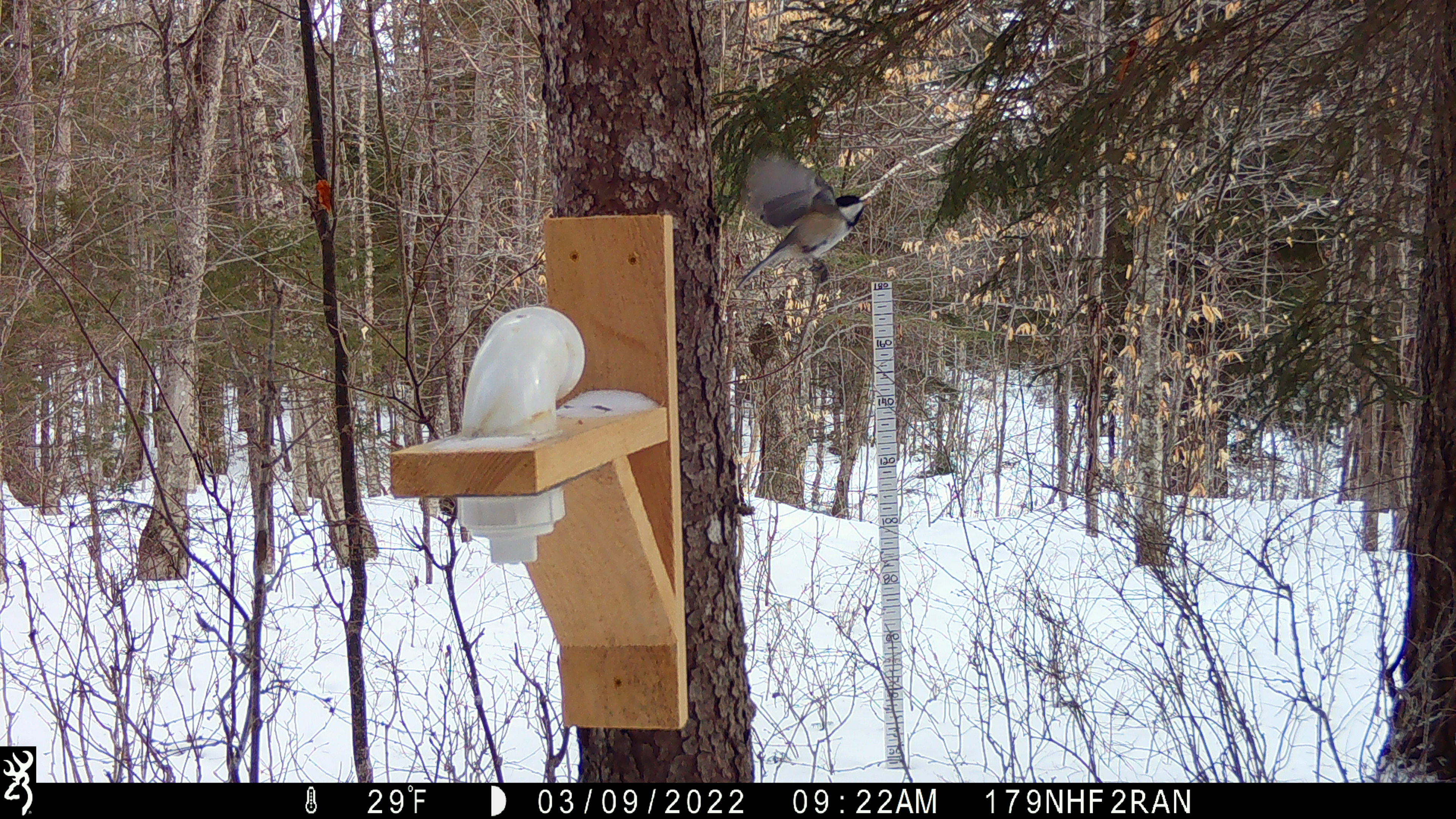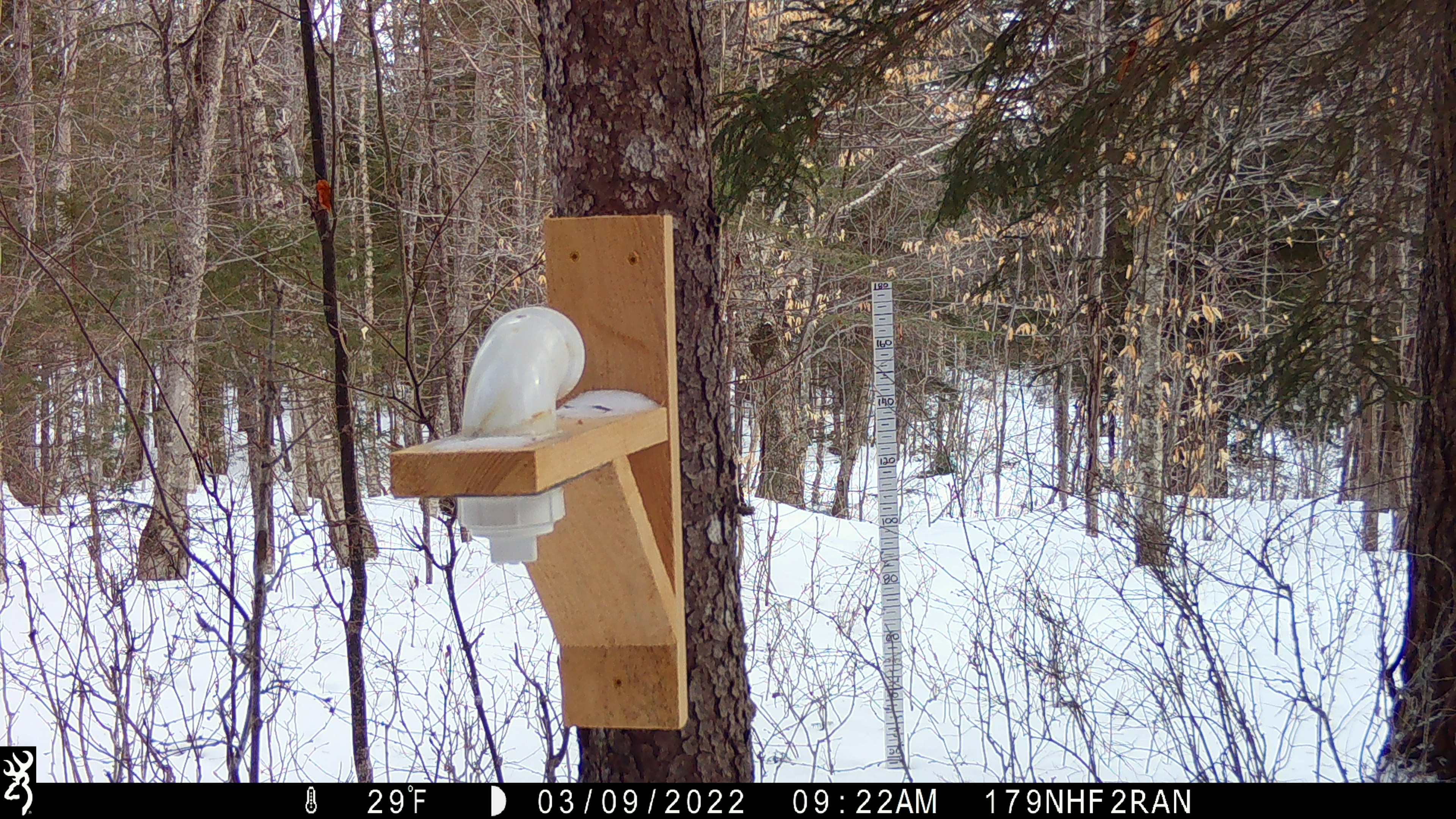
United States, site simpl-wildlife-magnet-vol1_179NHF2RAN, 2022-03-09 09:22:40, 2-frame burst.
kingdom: Animalia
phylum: Chordata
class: Aves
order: Passeriformes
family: Paridae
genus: Poecile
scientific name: Poecile atricapillus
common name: black-capped chickadee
Black-capped chickadee (Poecile atricapillus).